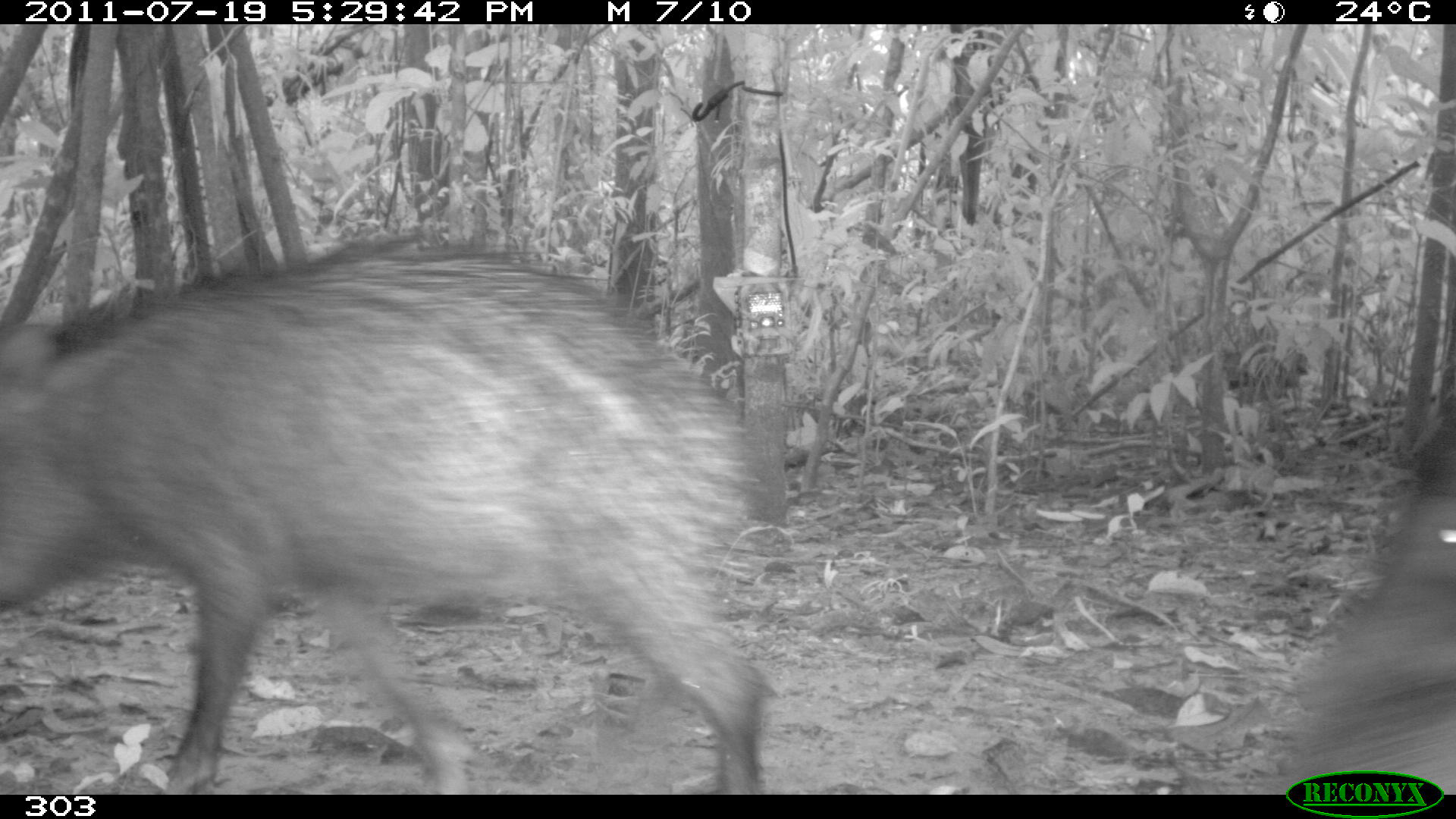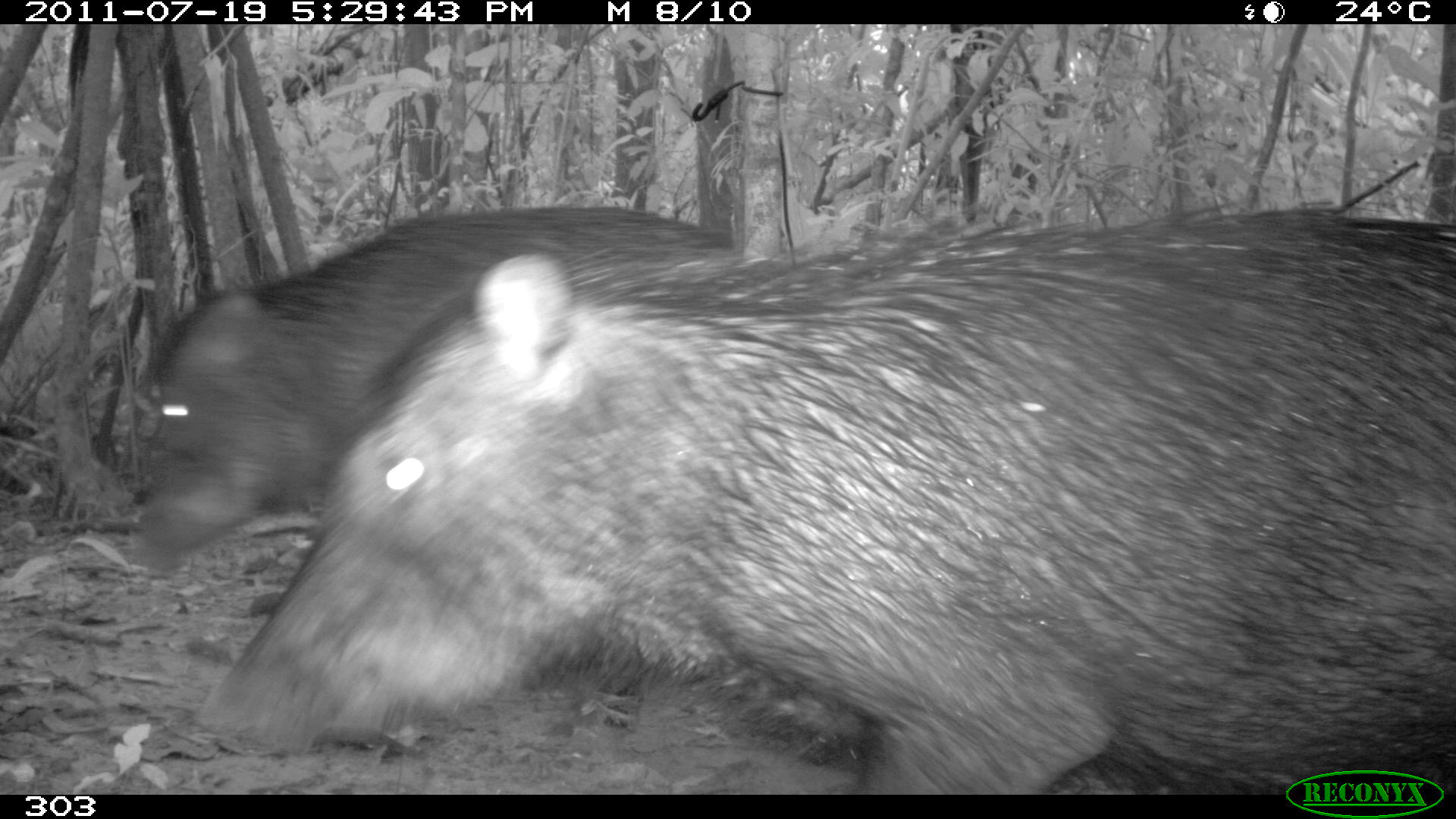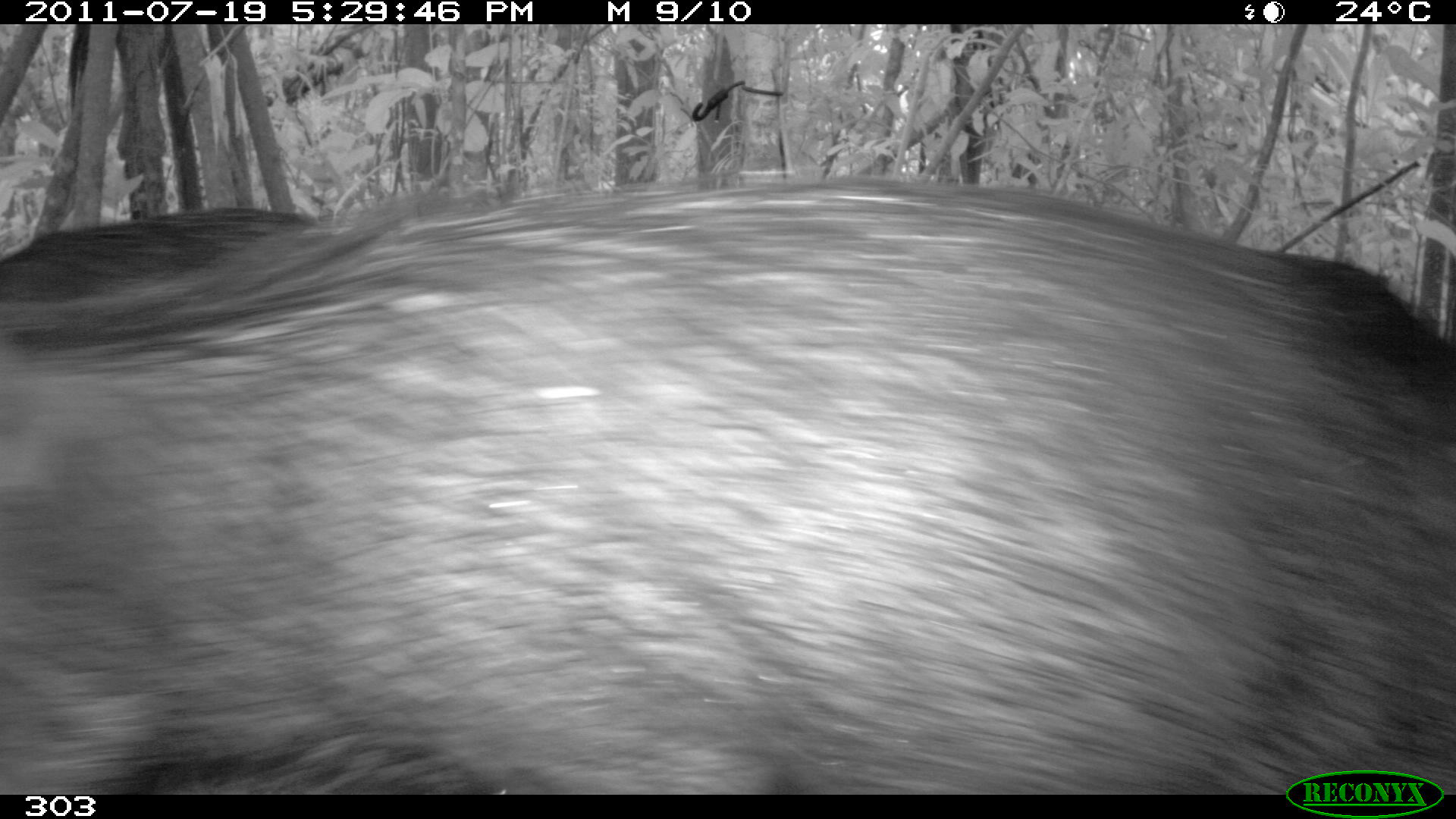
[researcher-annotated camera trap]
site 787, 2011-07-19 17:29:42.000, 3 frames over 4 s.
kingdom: Animalia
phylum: Chordata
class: Mammalia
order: Artiodactyla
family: Tayassuidae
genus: Tayassu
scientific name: Tayassu pecari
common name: white-lipped peccary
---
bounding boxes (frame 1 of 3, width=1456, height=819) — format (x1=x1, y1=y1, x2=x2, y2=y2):
tayassu pecari: (x1=0, y1=236, x2=767, y2=793); (x1=1273, y1=415, x2=1454, y2=789)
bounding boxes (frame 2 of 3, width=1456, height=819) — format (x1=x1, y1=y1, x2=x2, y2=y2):
tayassu pecari: (x1=190, y1=202, x2=1456, y2=792); (x1=125, y1=199, x2=743, y2=570)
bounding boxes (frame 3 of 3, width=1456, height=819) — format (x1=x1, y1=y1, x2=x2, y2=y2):
tayassu pecari: (x1=0, y1=179, x2=1454, y2=792); (x1=4, y1=205, x2=339, y2=294)